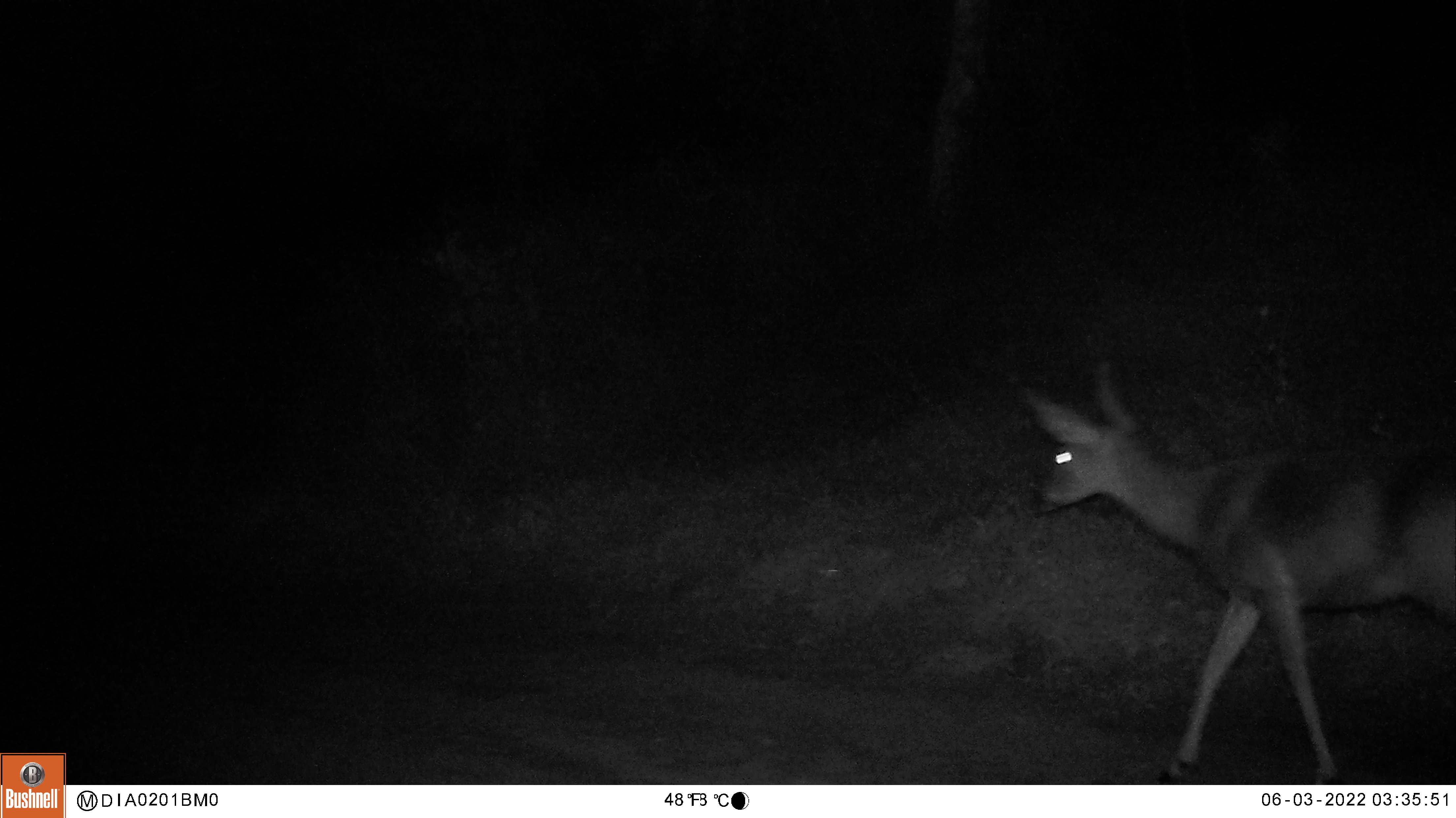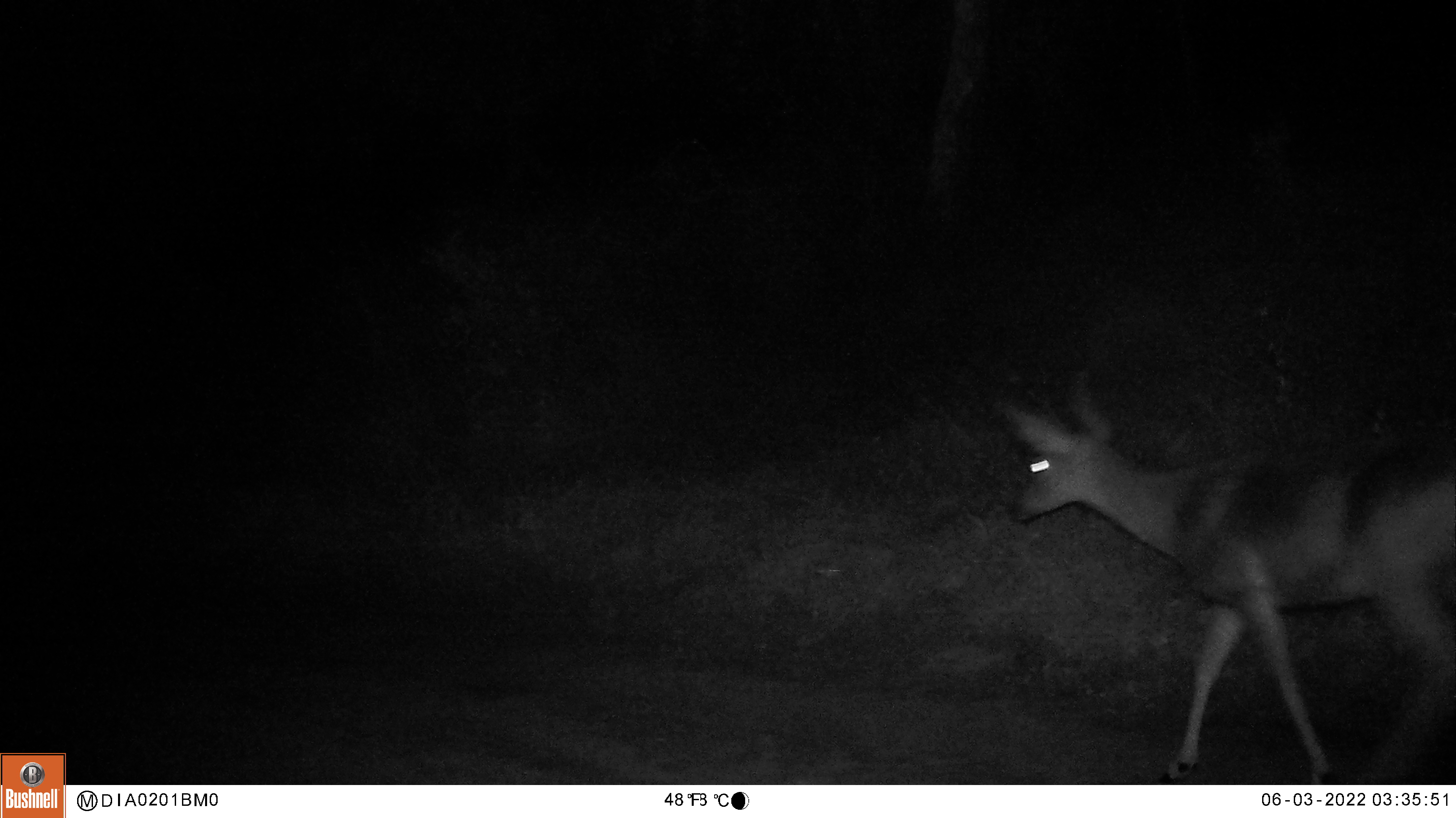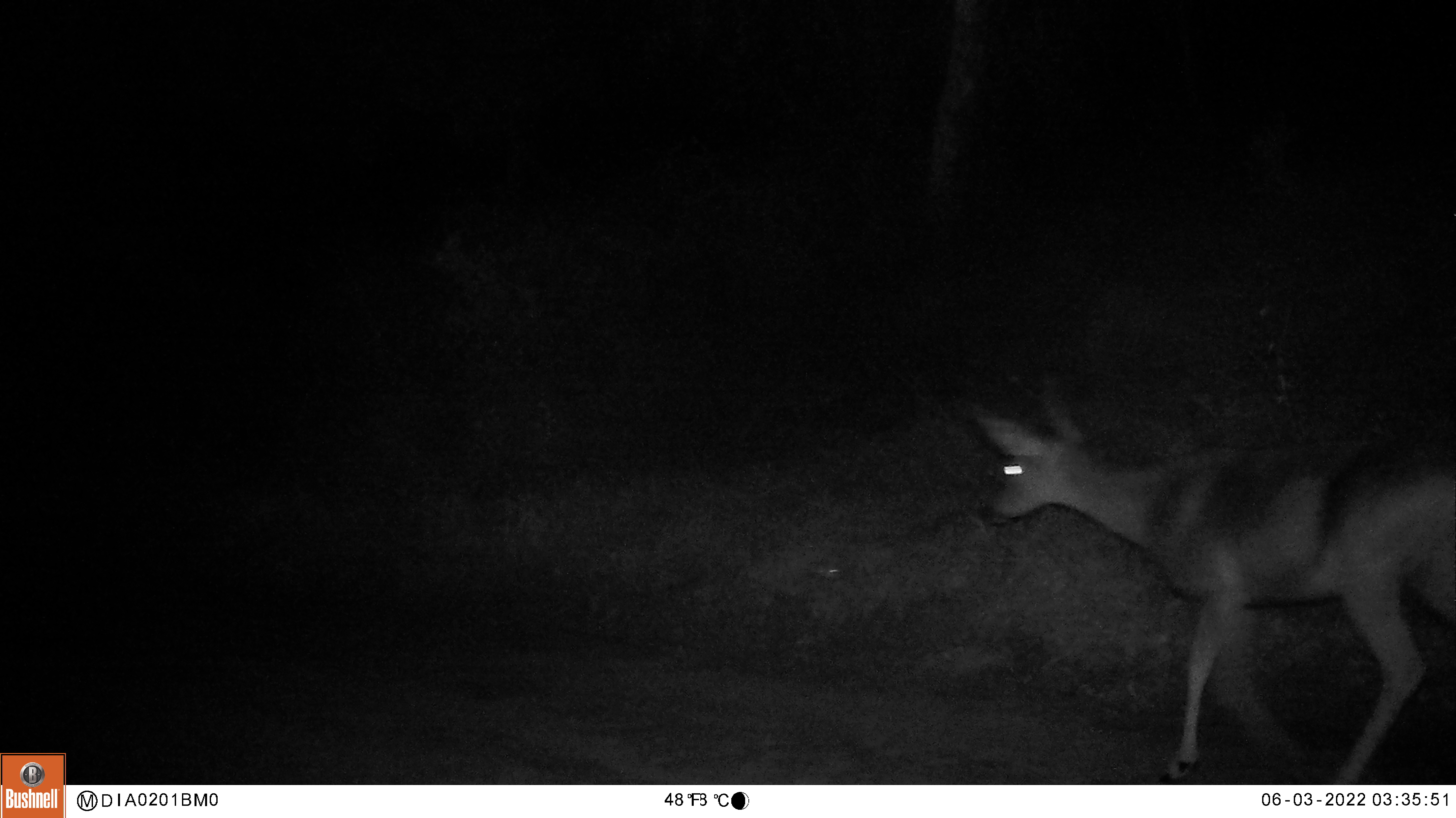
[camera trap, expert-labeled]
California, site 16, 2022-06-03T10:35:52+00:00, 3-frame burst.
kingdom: Animalia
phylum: Chordata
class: Mammalia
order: Artiodactyla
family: Cervidae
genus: Odocoileus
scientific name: Odocoileus hemionus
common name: mule deer